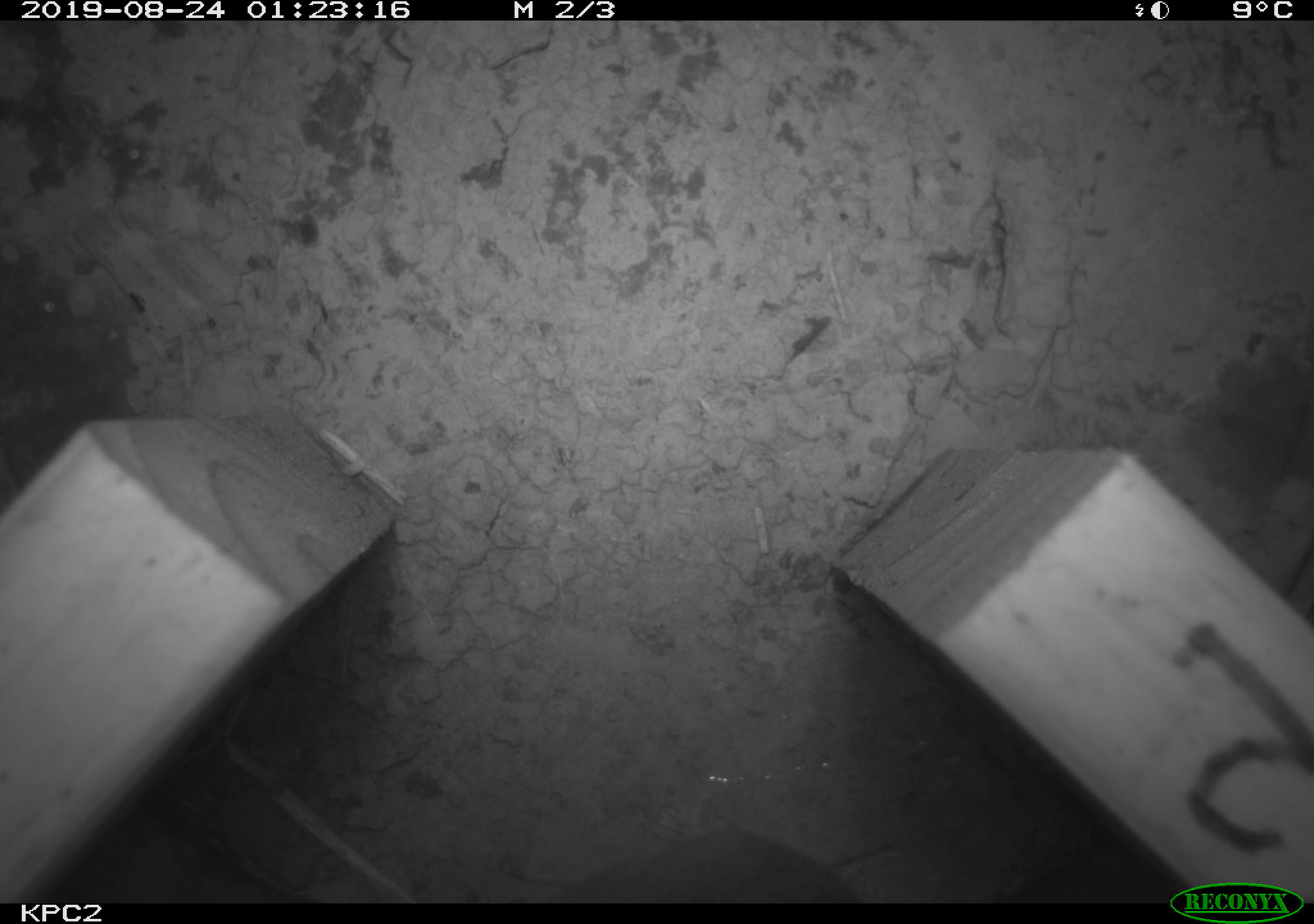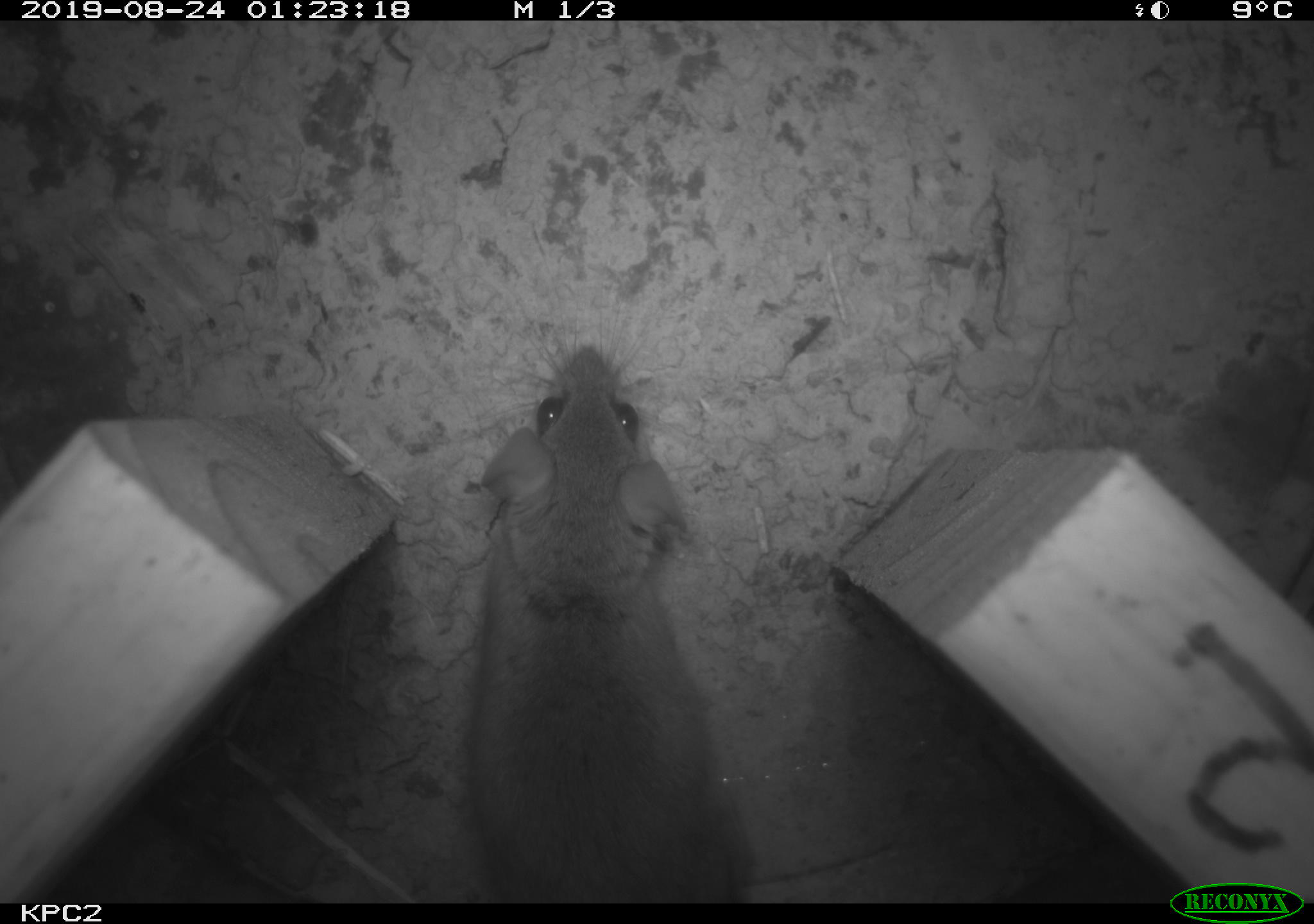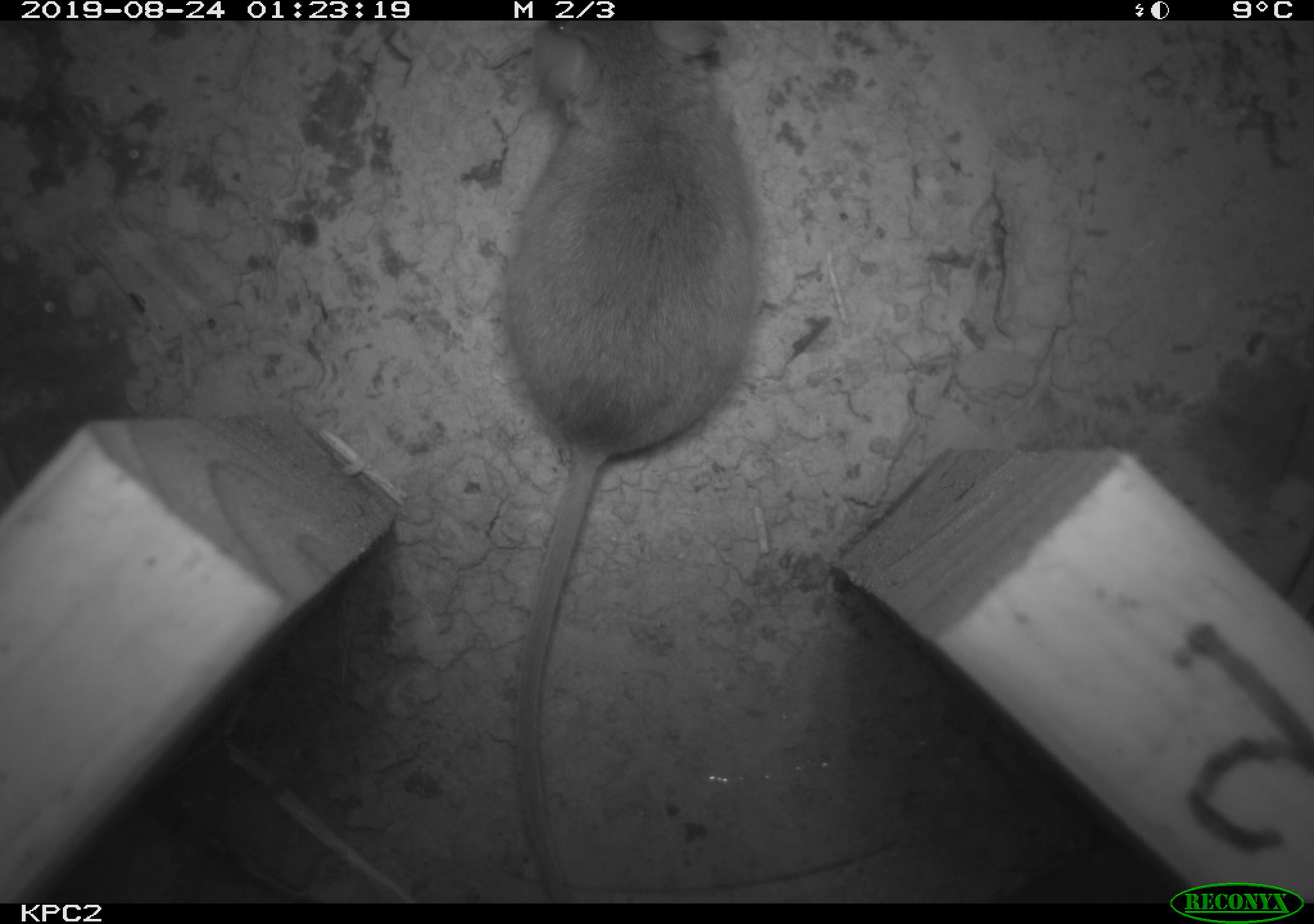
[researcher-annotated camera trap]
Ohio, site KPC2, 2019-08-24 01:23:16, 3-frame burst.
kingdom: Animalia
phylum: Chordata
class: Mammalia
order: Rodentia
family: Cricetidae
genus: Peromyscus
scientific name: Peromyscus leucopus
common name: white-footed mouse